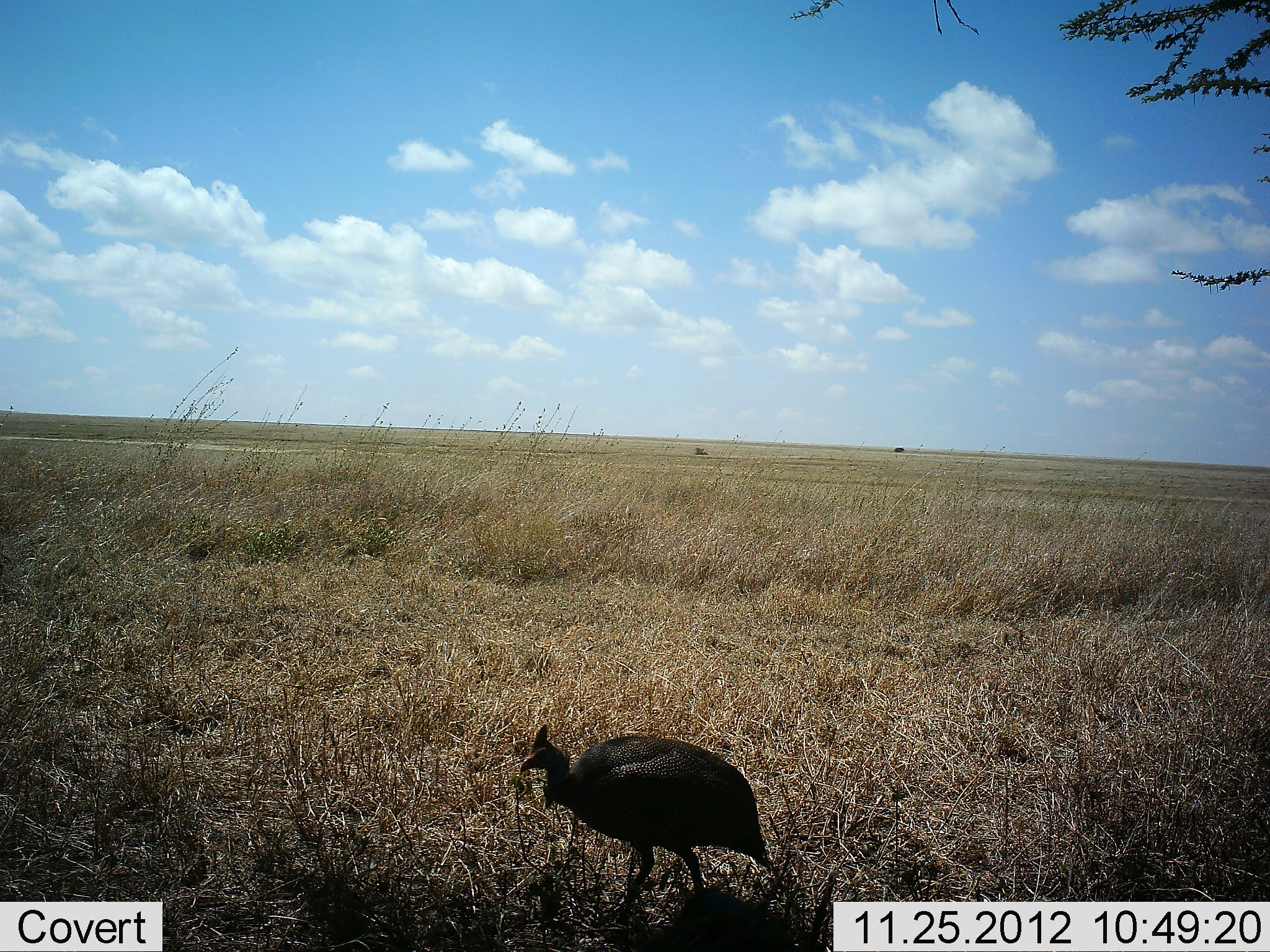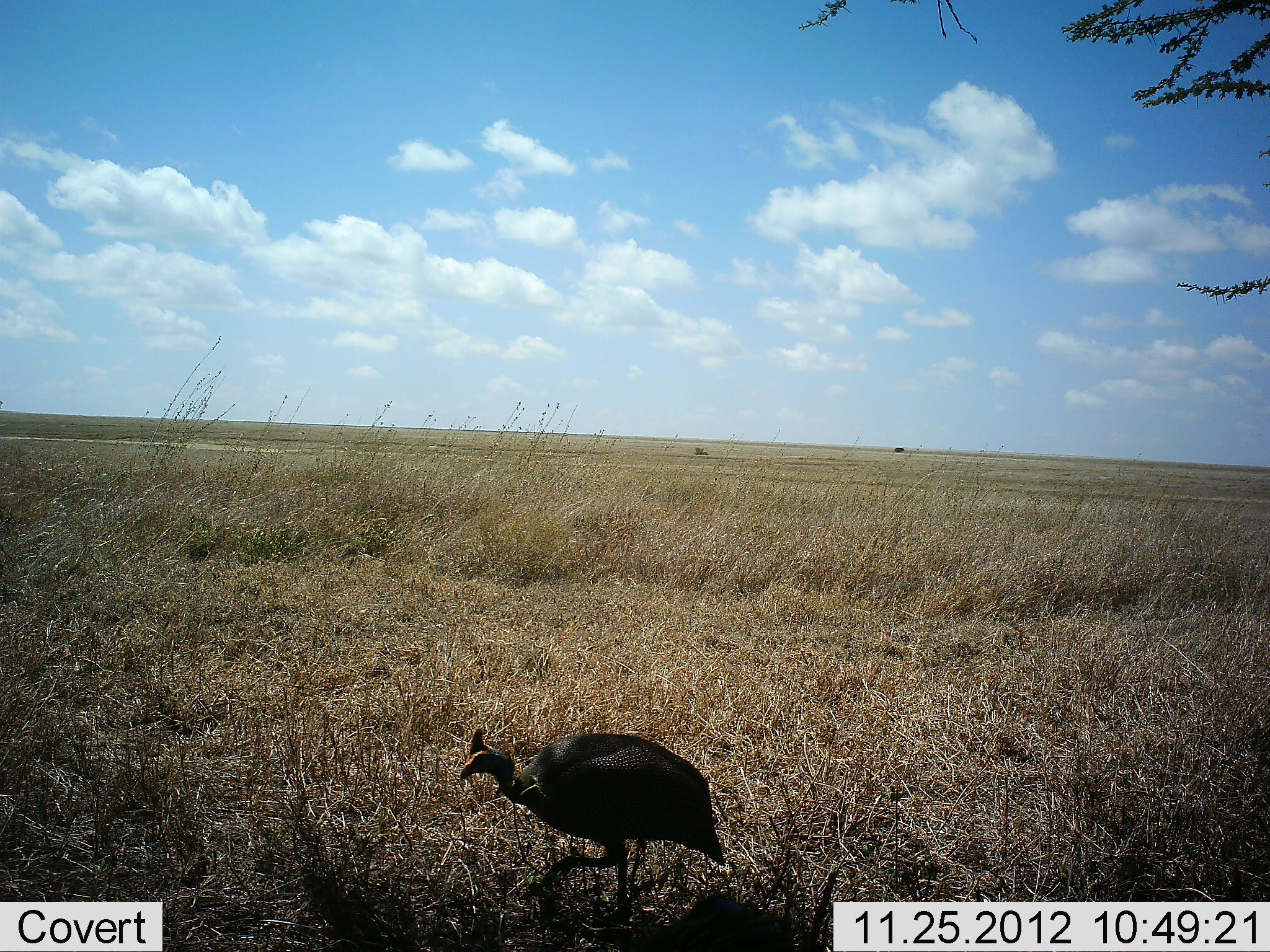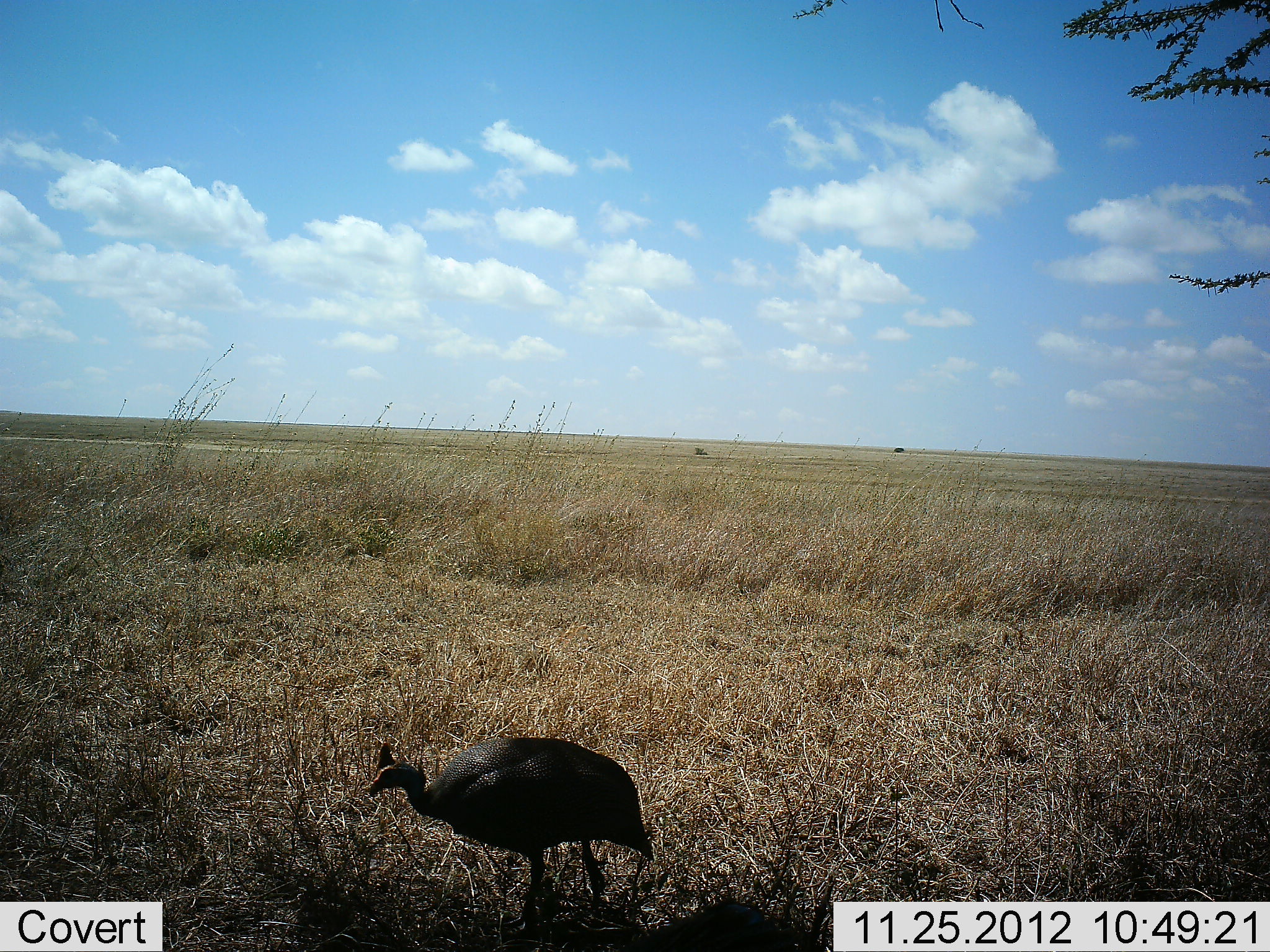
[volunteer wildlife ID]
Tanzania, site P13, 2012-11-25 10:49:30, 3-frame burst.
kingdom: Animalia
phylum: Chordata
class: Aves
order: Galliformes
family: Numididae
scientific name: Numididae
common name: guinea fowl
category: guineafowl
Guineafowl (guinea fowl) (Numididae), count 1. Behavior (volunteer vote fractions): standing 5%, resting 0%, moving 95%, interacting 0%. Young present (vote fraction): 0%. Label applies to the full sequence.